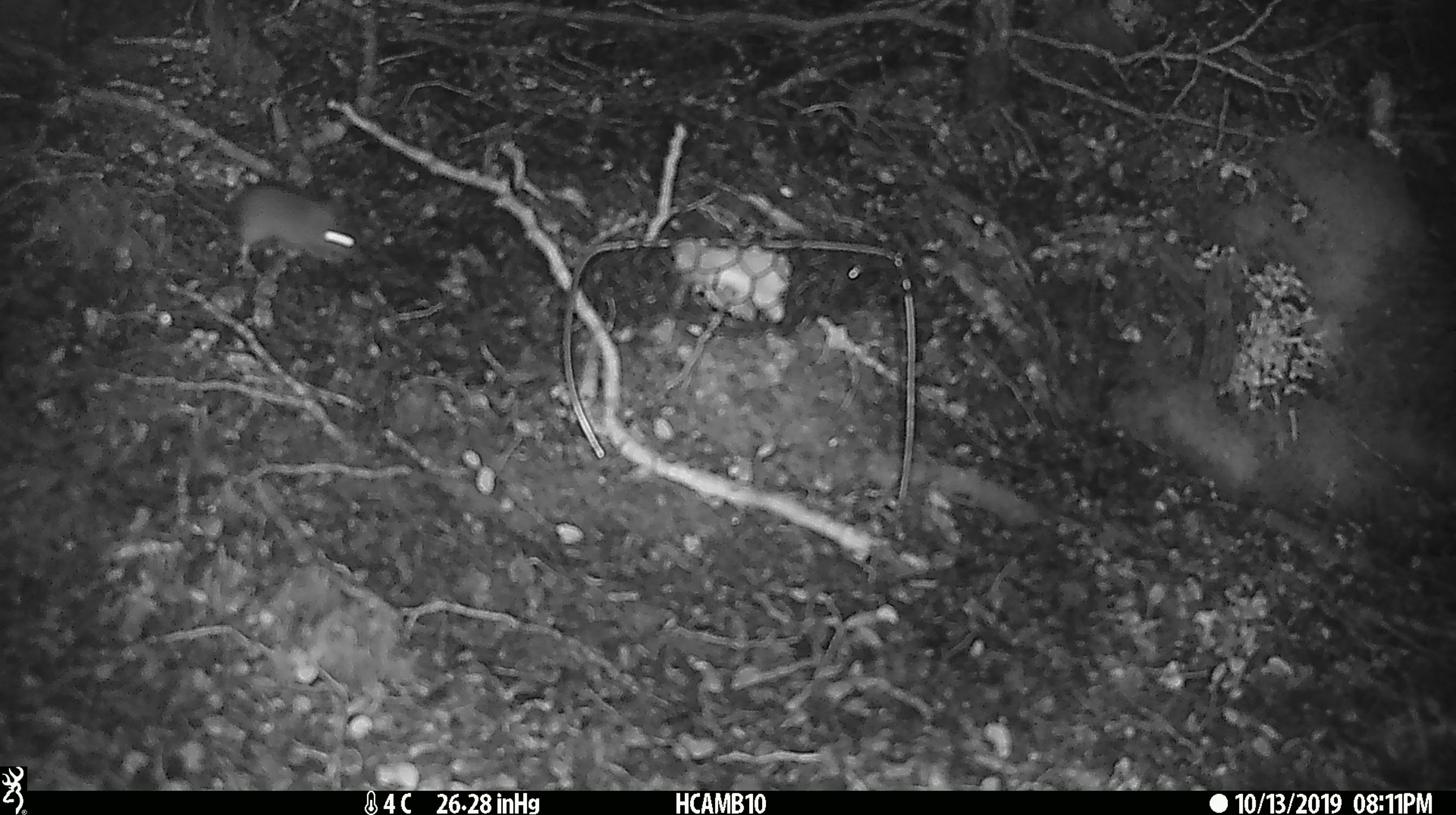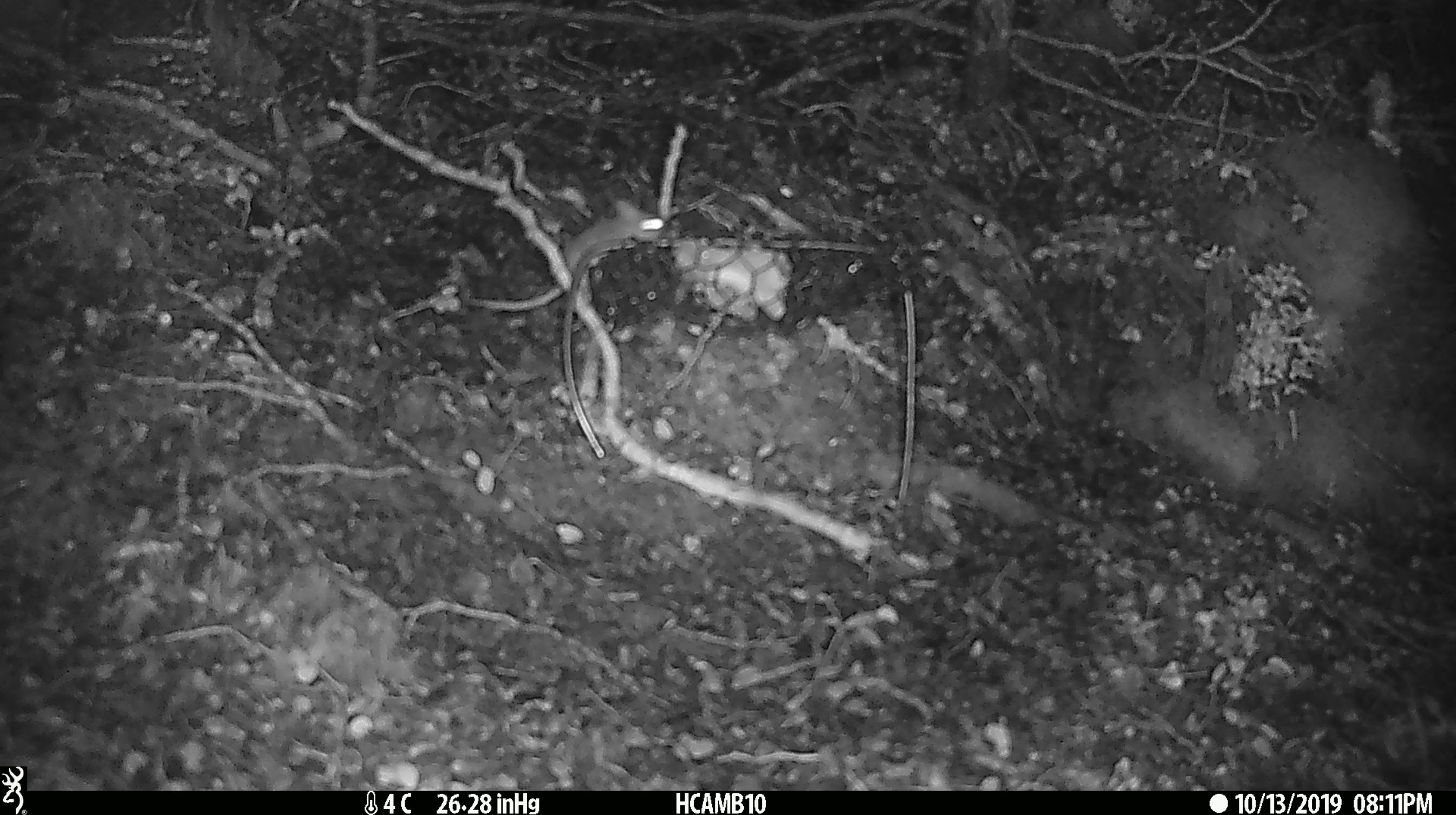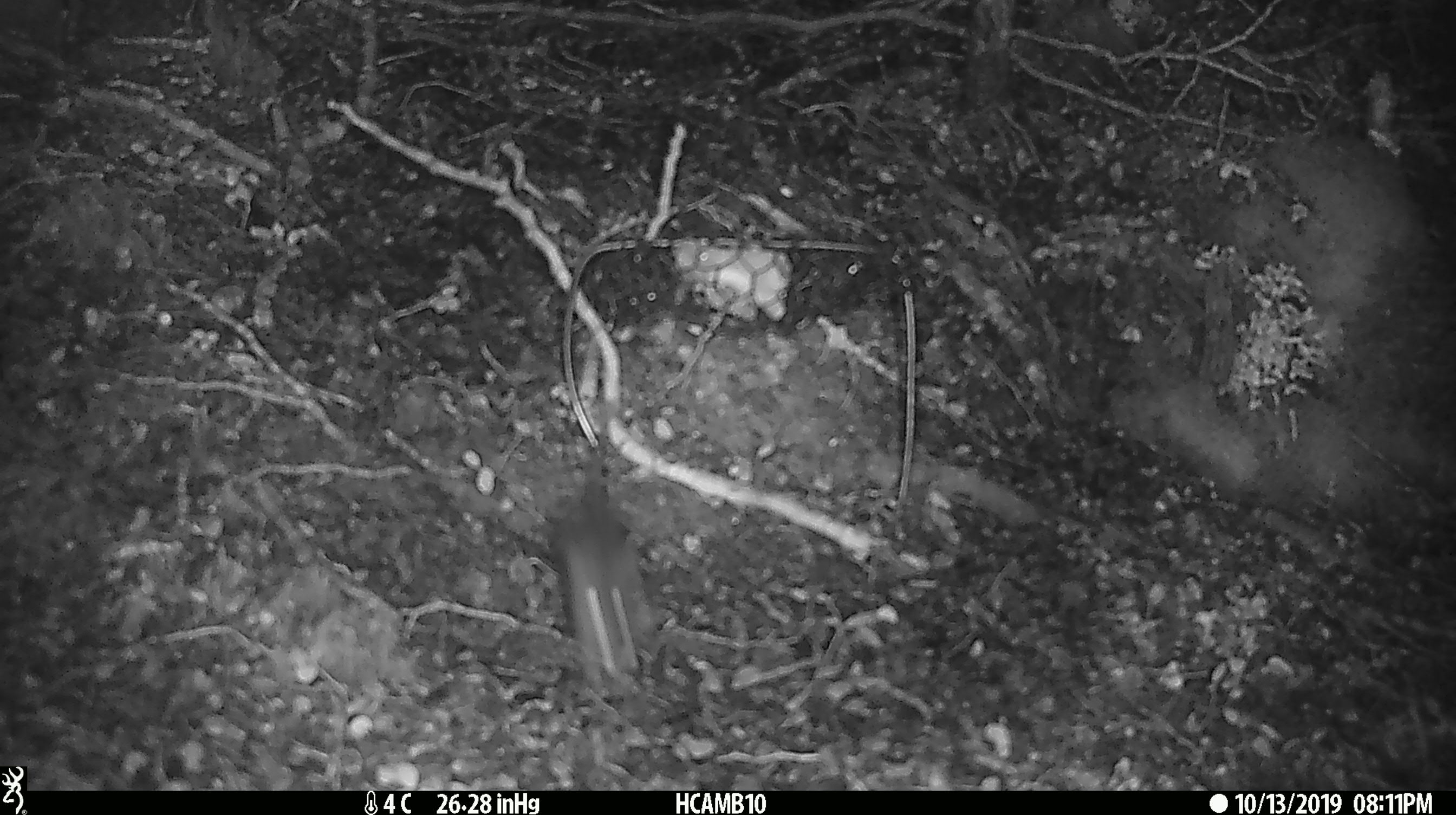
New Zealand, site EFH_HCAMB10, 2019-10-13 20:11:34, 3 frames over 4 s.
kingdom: Animalia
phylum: Chordata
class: Mammalia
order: Rodentia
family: Muridae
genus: Mus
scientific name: Mus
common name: mouse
Mouse (Mus).